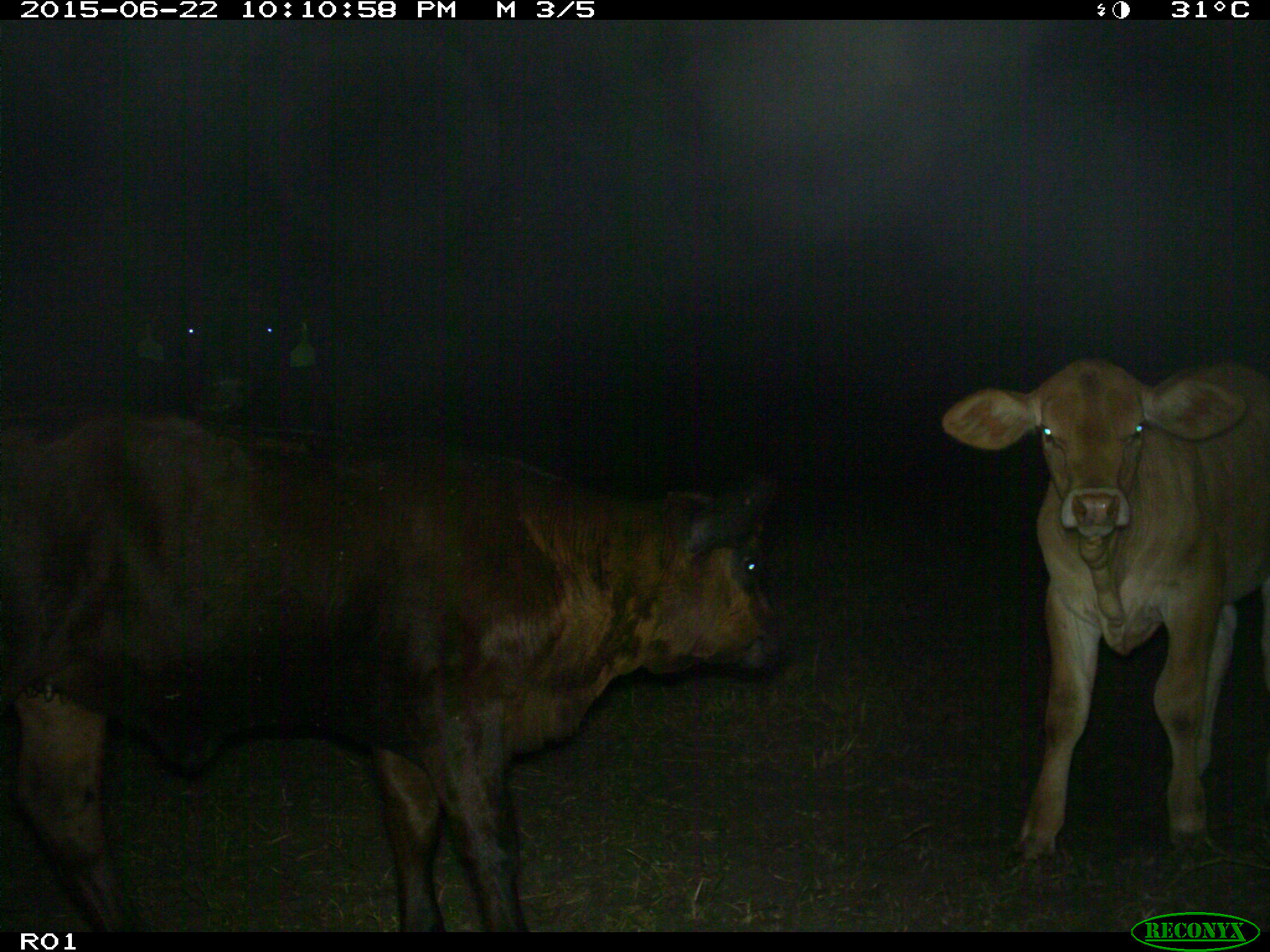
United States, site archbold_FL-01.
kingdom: Animalia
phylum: Chordata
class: Mammalia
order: Artiodactyla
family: Bovidae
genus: Bos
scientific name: Bos taurus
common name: domestic cow